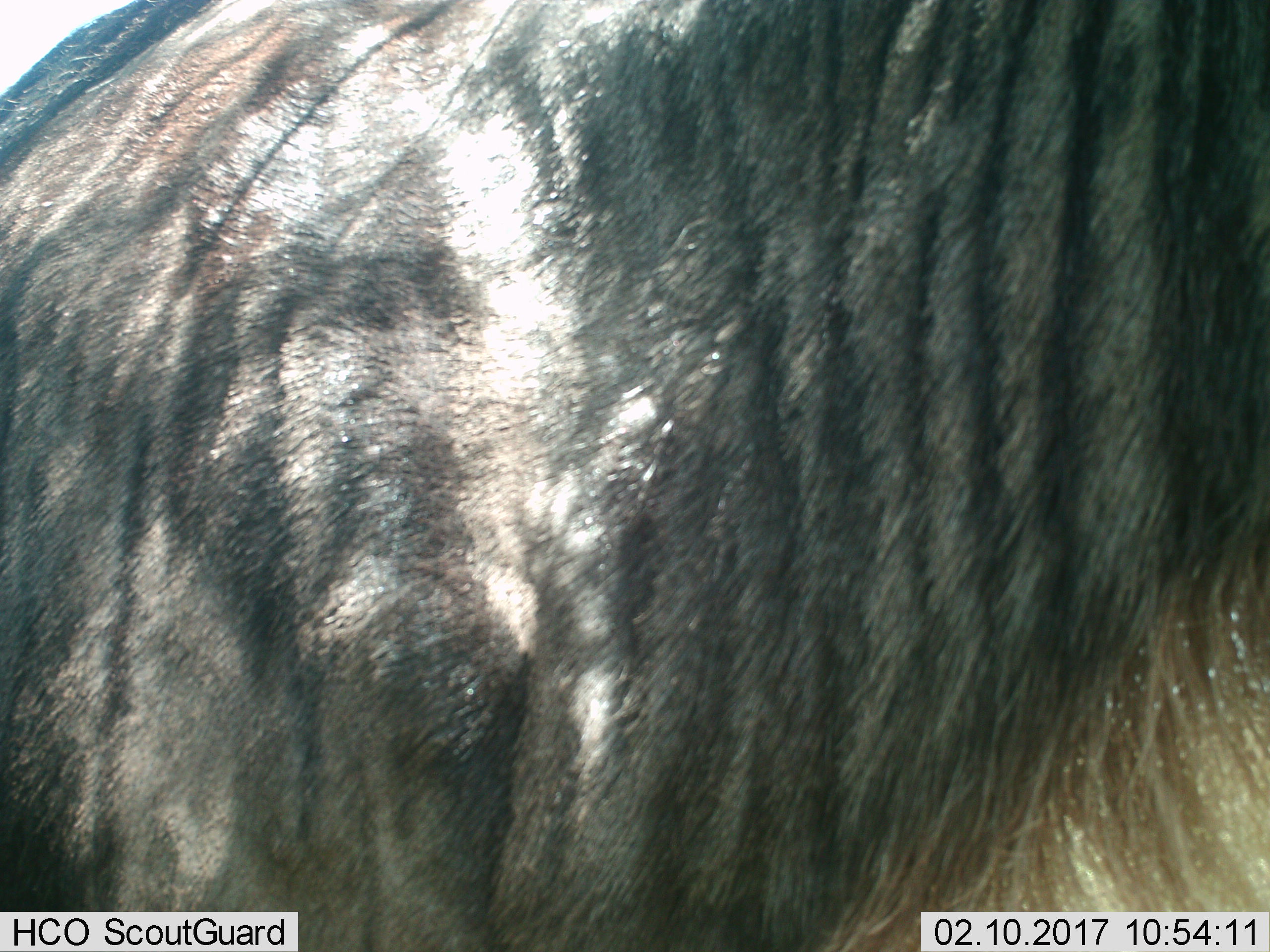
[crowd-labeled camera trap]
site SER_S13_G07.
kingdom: Animalia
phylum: Chordata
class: Mammalia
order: Artiodactyla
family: Bovidae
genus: Connochaetes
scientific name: Connochaetes taurinus taurinus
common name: blue wildebeest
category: wildebeestblue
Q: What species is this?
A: Wildebeestblue (blue wildebeest) (Connochaetes taurinus taurinus).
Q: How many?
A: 1.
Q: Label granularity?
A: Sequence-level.